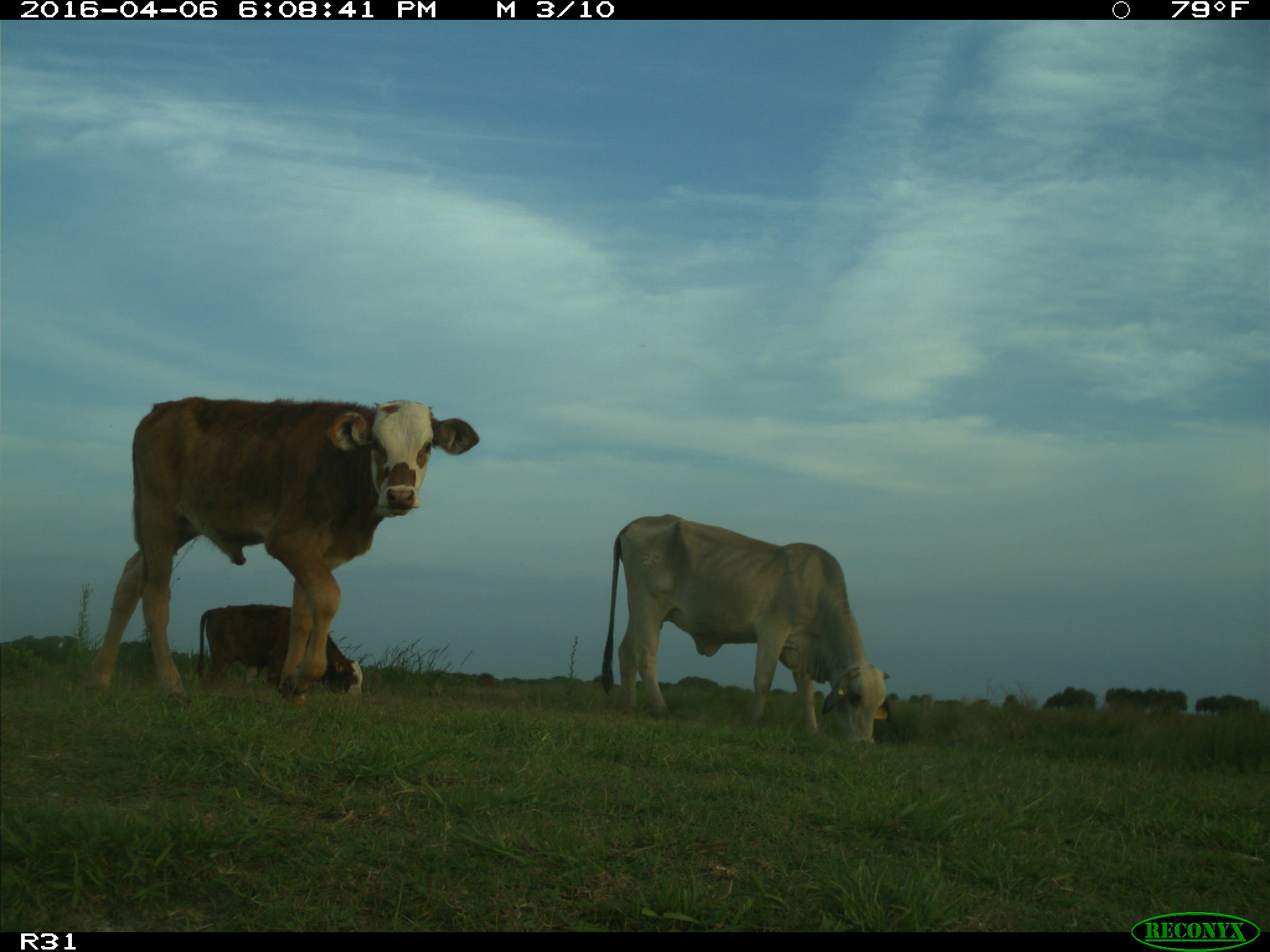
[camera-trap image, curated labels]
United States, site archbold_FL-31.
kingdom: Animalia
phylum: Chordata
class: Mammalia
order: Artiodactyla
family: Bovidae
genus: Bos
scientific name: Bos taurus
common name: domestic cow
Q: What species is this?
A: Bos taurus (domestic cow).